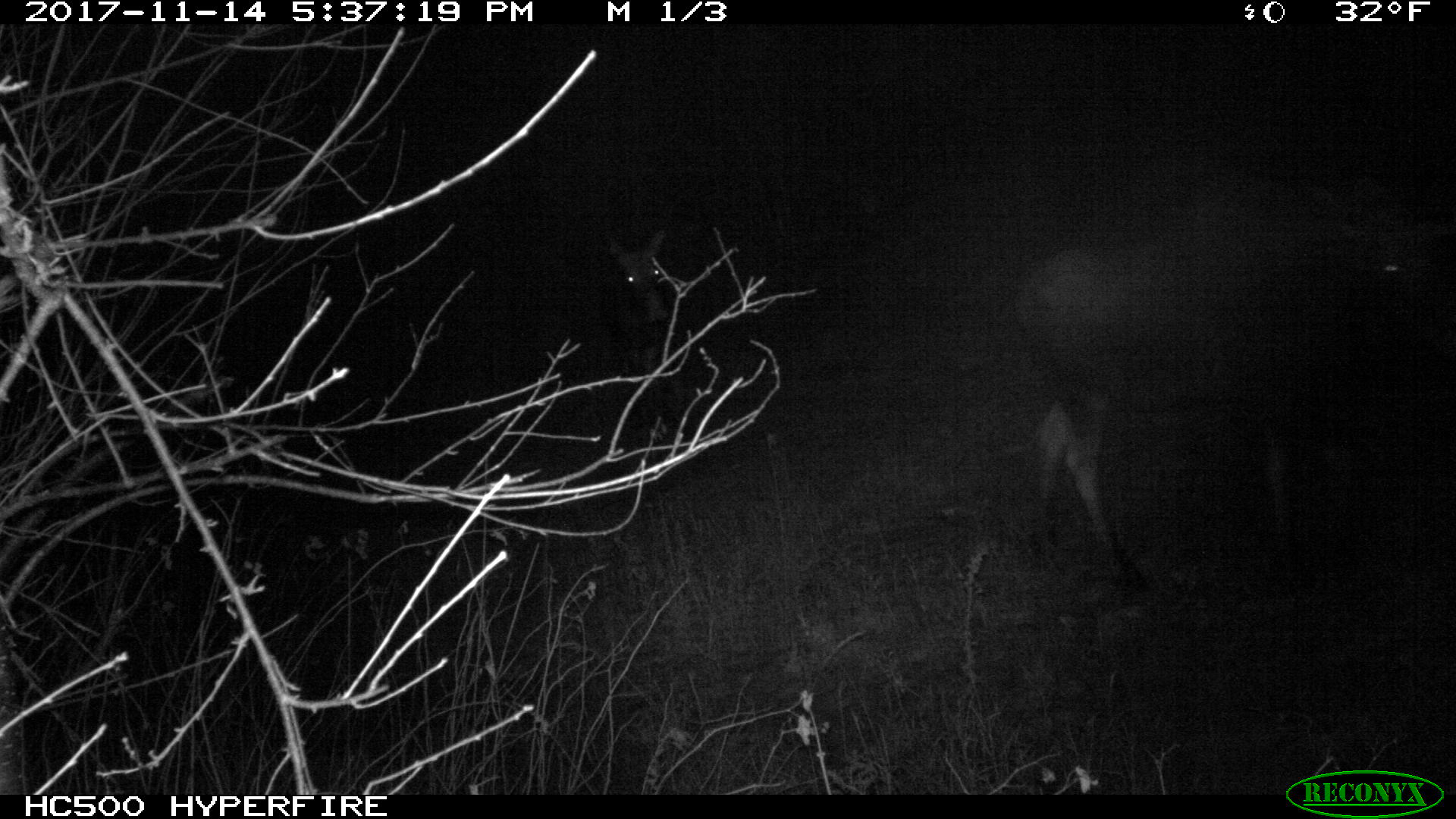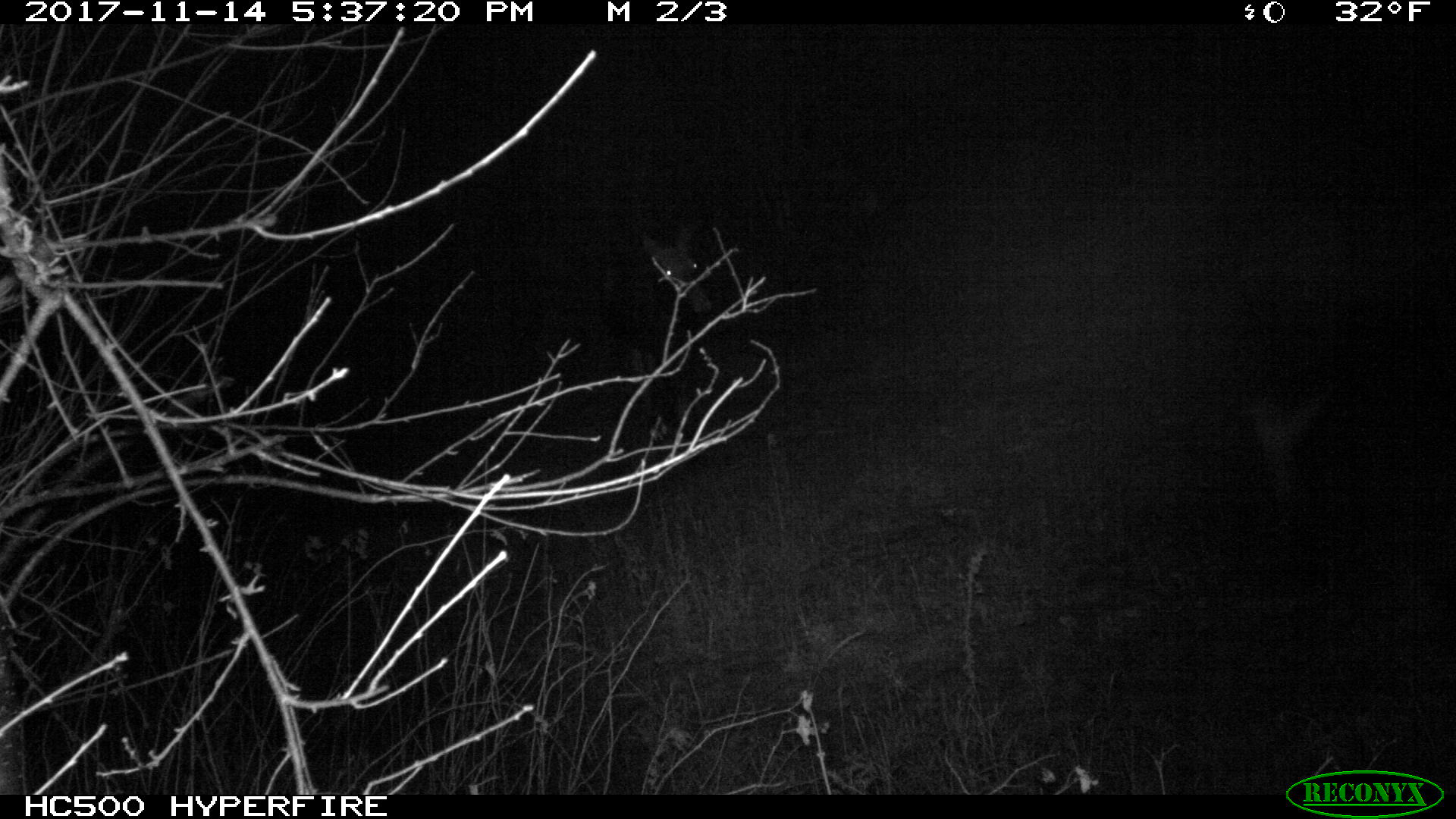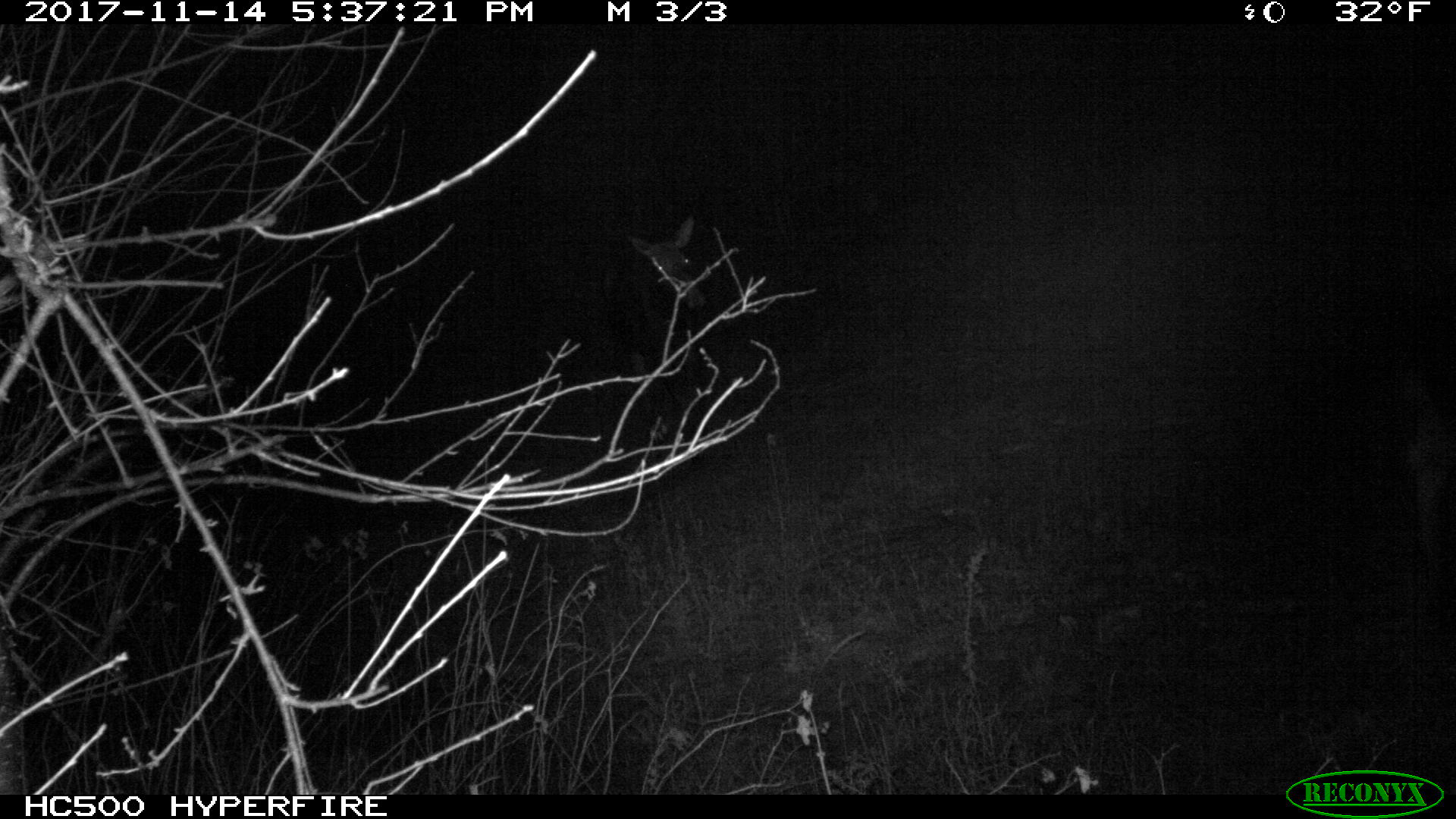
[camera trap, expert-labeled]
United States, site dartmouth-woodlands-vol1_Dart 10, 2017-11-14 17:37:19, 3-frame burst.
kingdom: Animalia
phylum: Chordata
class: Mammalia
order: Artiodactyla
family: Cervidae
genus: Alces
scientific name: Alces alces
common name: moose